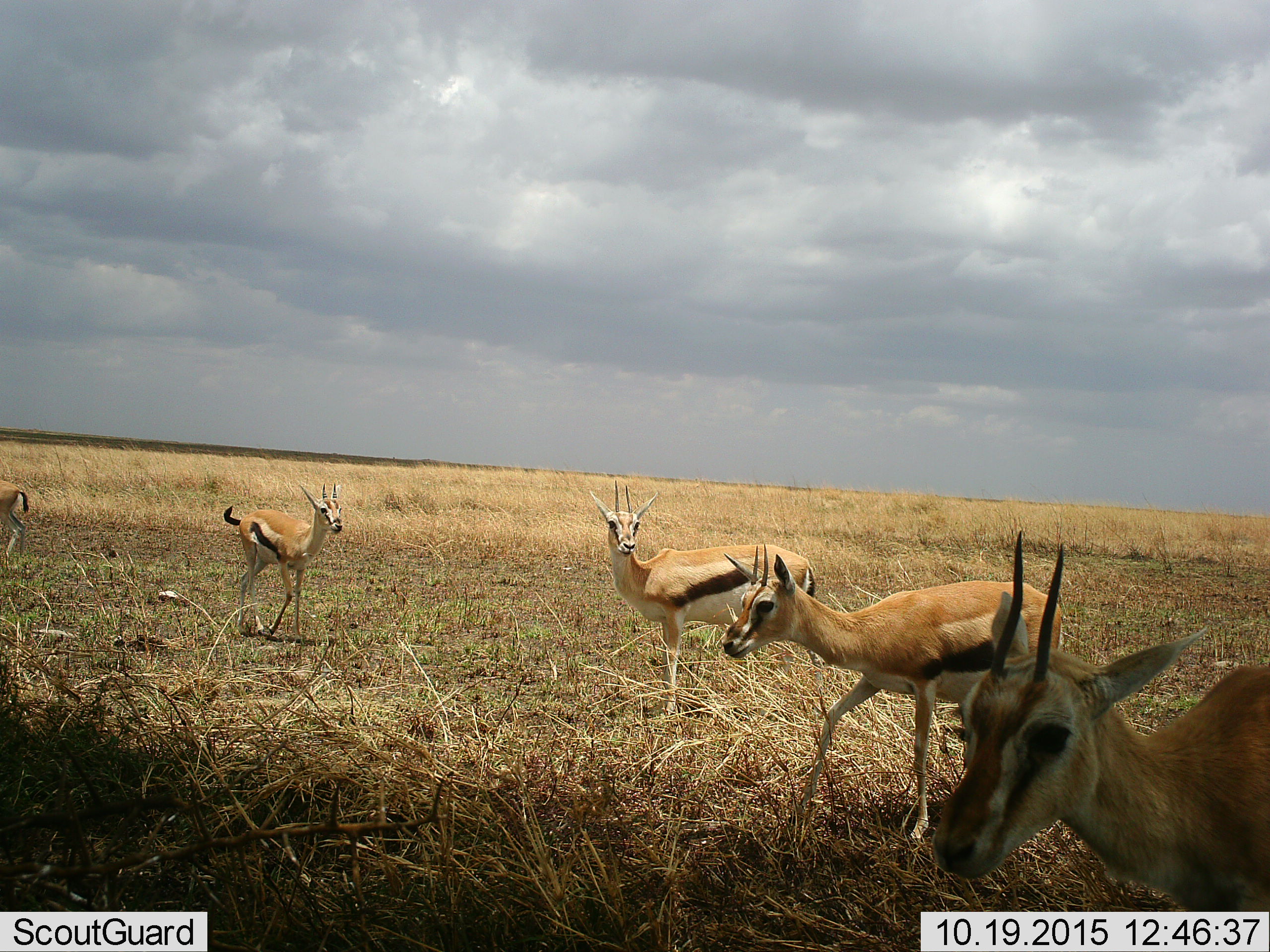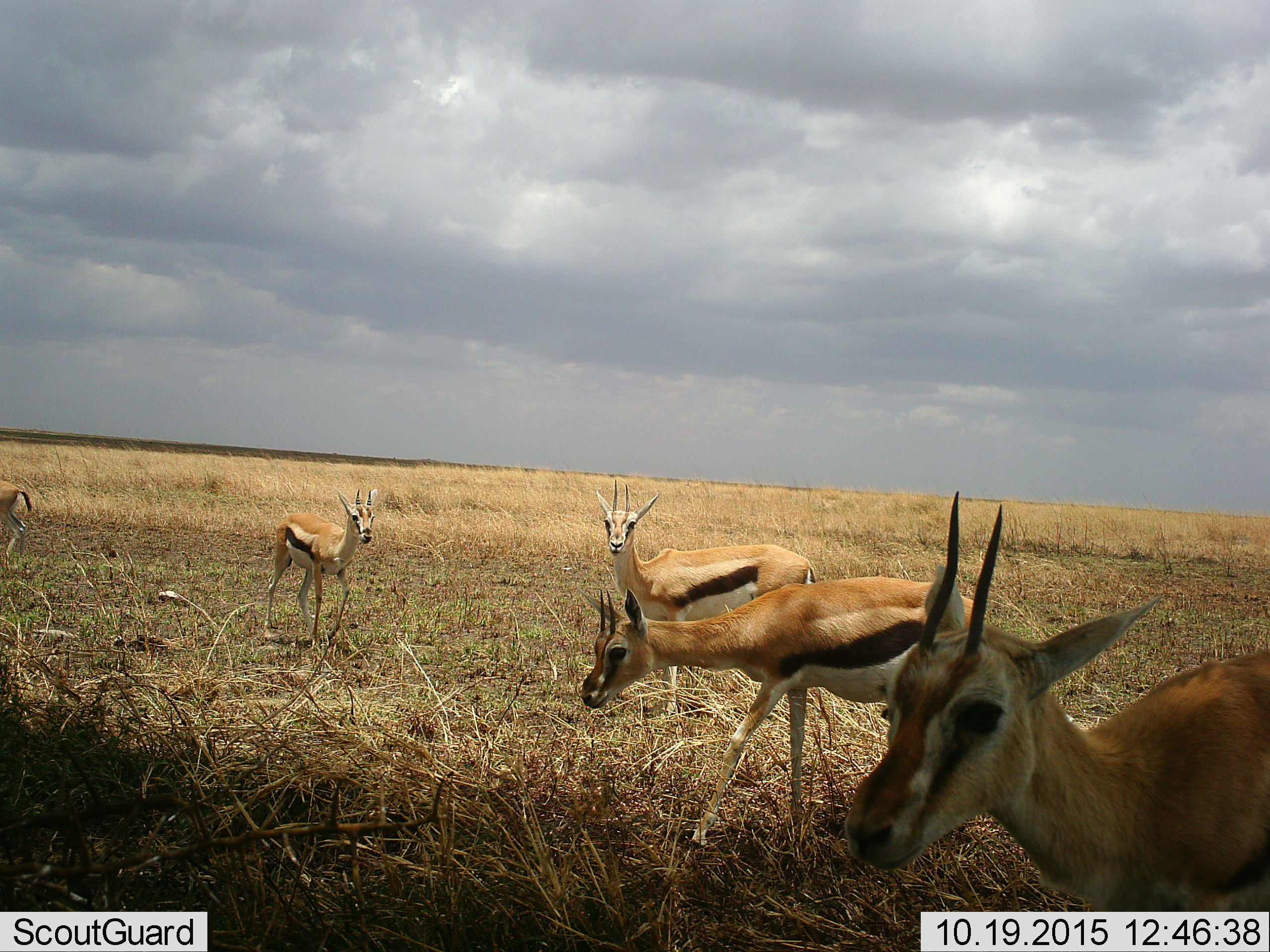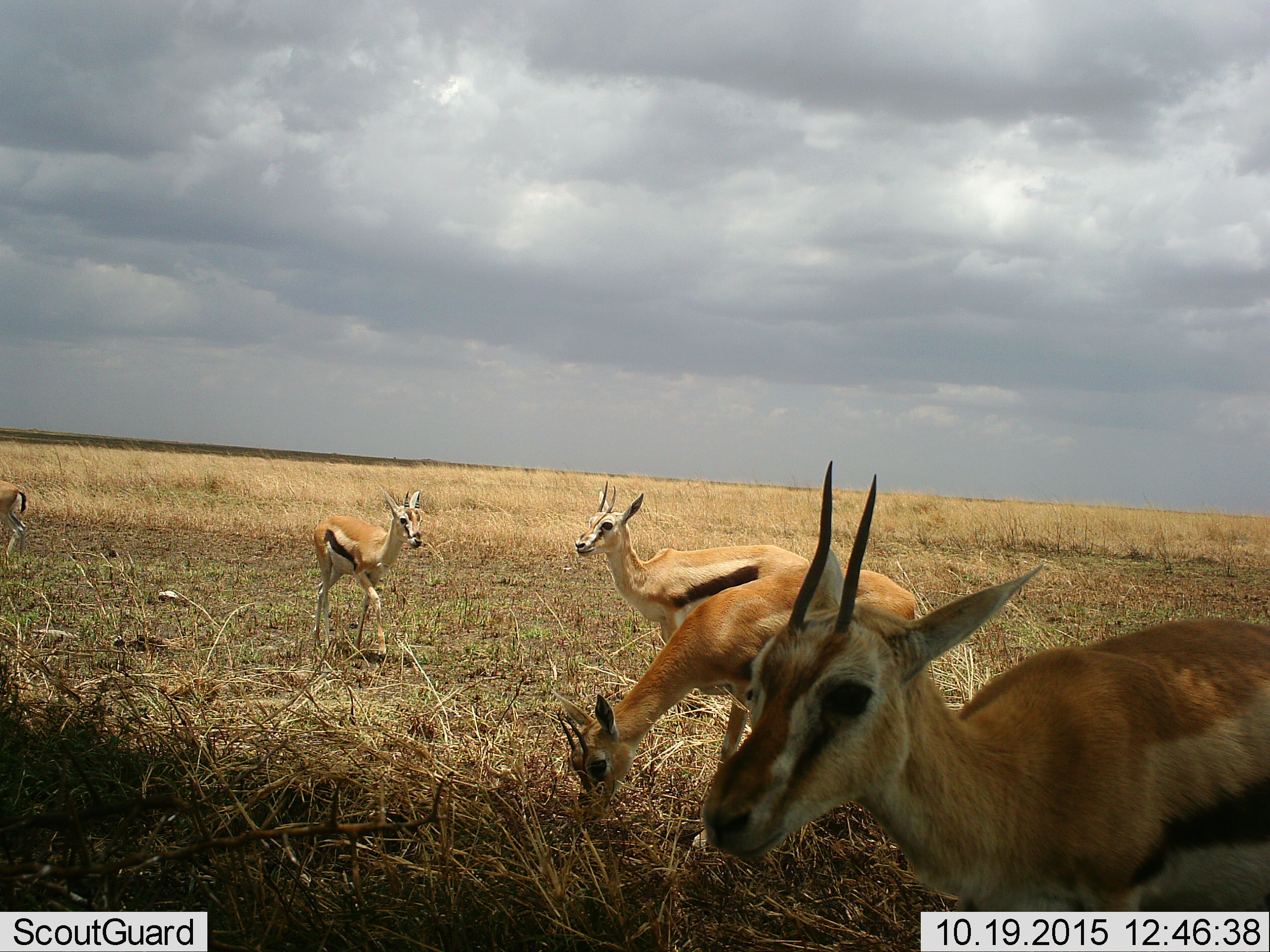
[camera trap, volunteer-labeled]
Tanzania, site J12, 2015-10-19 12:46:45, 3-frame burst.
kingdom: Animalia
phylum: Chordata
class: Mammalia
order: Artiodactyla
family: Bovidae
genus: Eudorcas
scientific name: Eudorcas thomsonii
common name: thomson's gazelle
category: gazellethomsons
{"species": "gazellethomsons (thomson's gazelle) (Eudorcas thomsonii)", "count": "5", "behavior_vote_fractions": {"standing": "60%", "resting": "0%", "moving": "80%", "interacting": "0%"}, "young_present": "0%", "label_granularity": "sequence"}